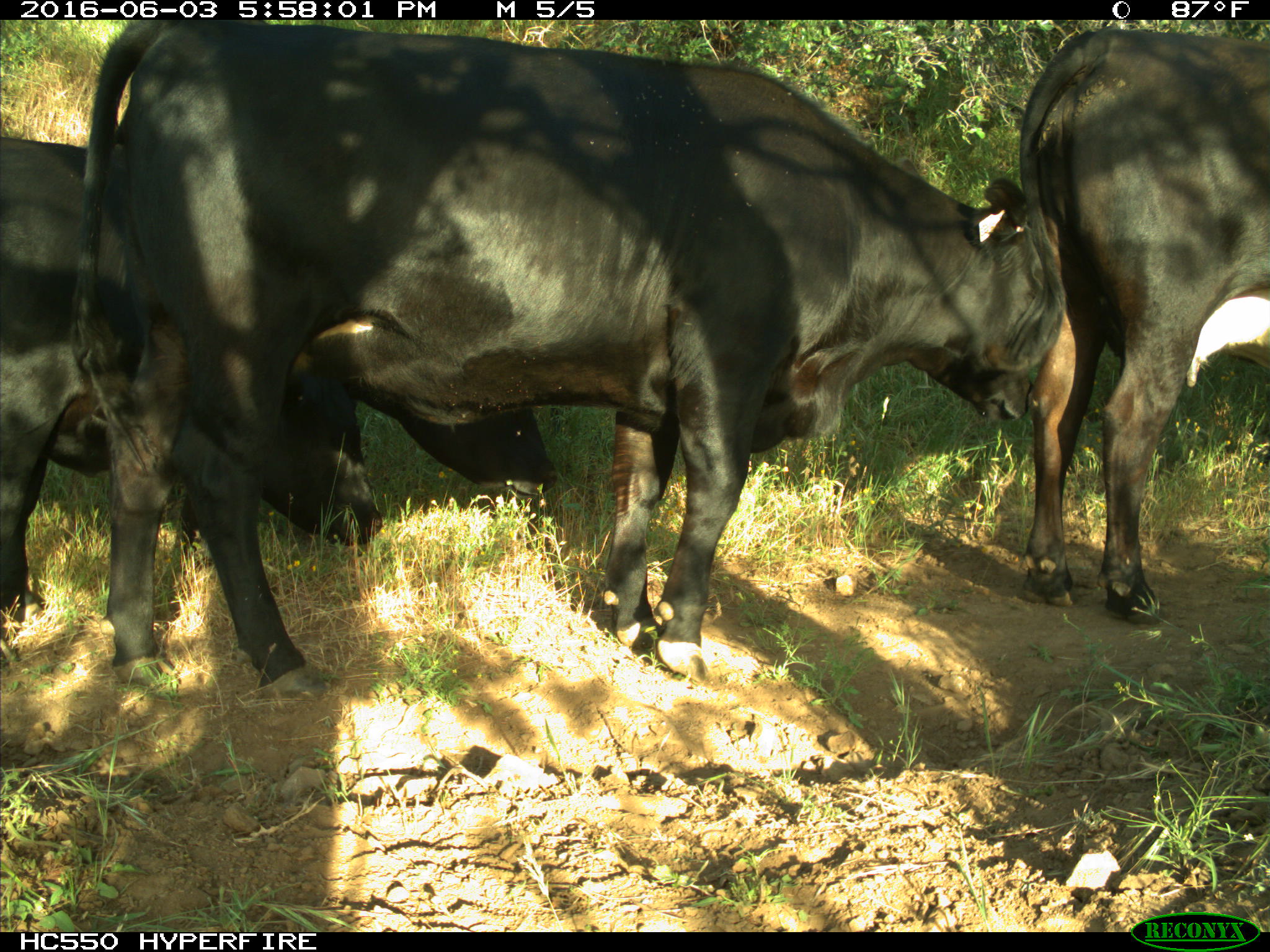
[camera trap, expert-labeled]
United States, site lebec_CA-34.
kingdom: Animalia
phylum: Chordata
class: Mammalia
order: Artiodactyla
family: Bovidae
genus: Bos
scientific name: Bos taurus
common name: domestic cow